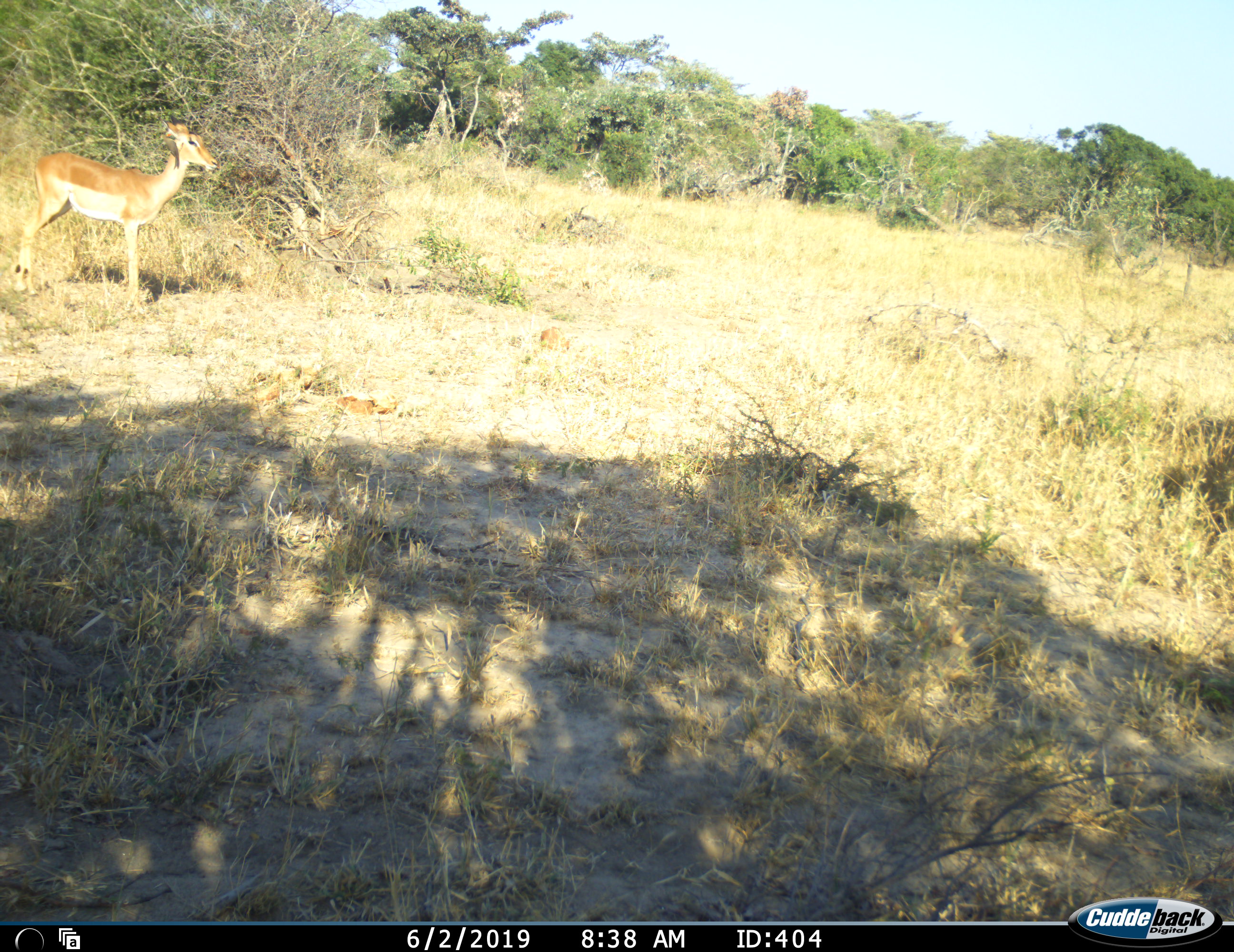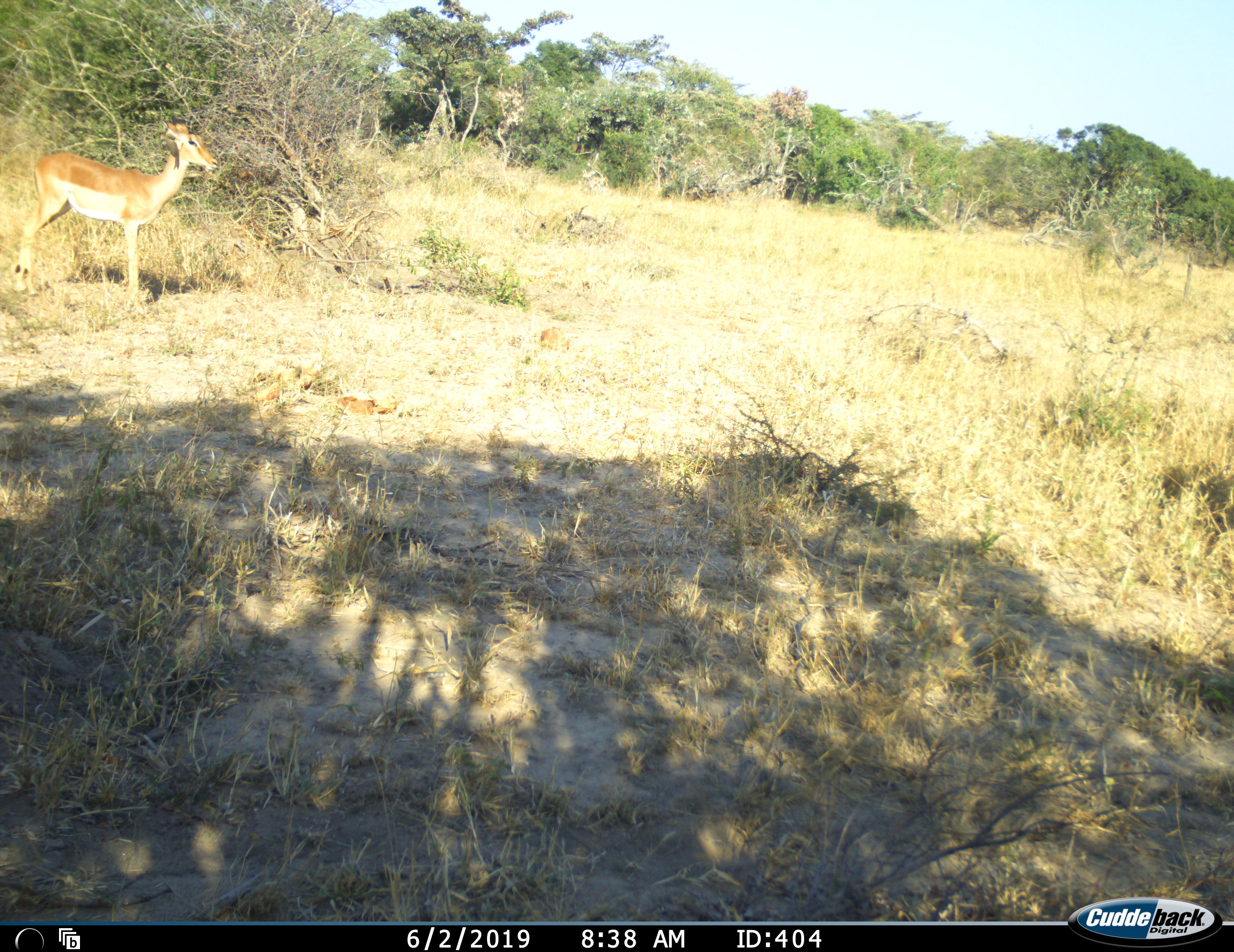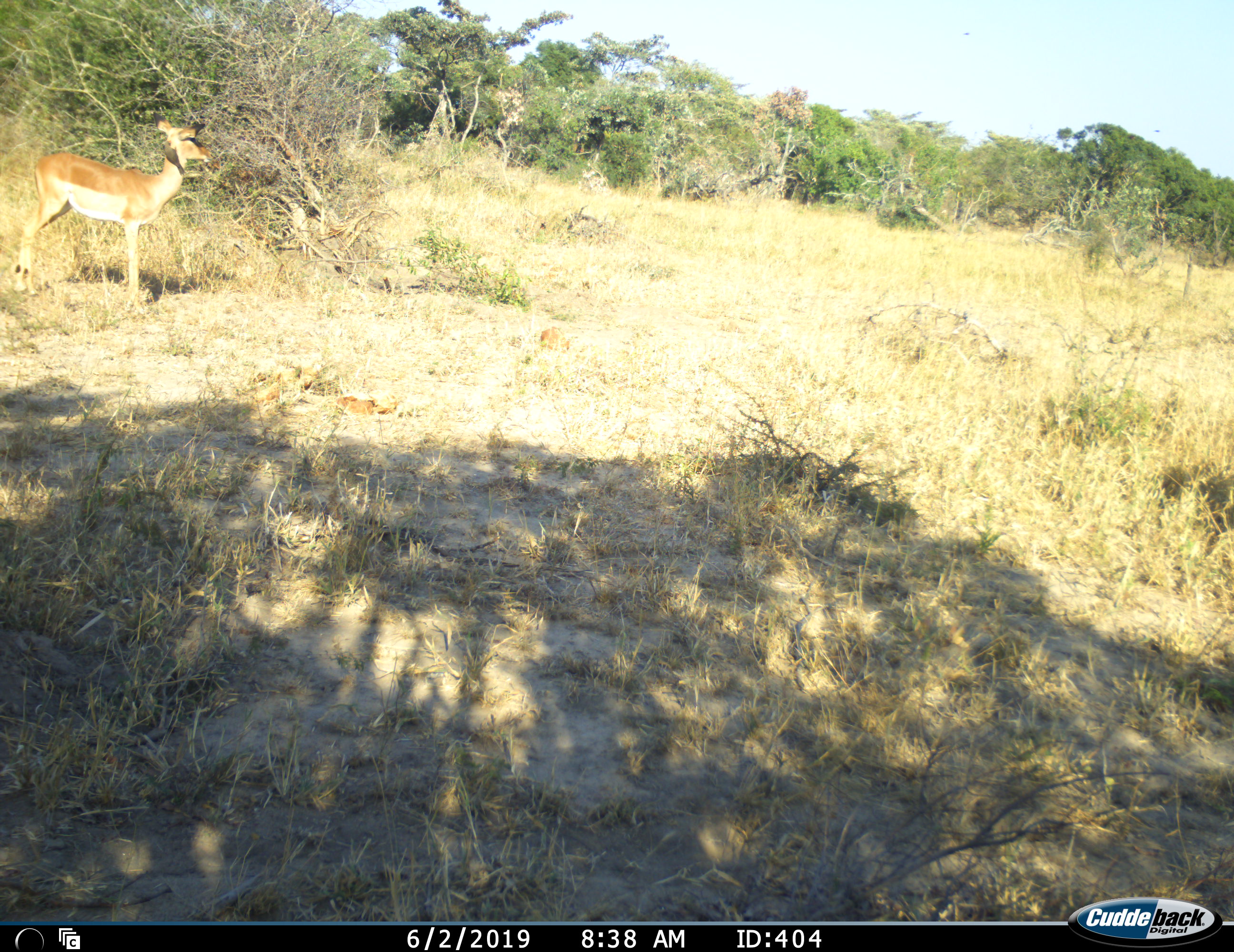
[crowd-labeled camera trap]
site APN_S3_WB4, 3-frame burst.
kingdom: Animalia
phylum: Chordata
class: Mammalia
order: Artiodactyla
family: Bovidae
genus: Aepyceros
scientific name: Aepyceros melampus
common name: impala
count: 1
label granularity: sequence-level